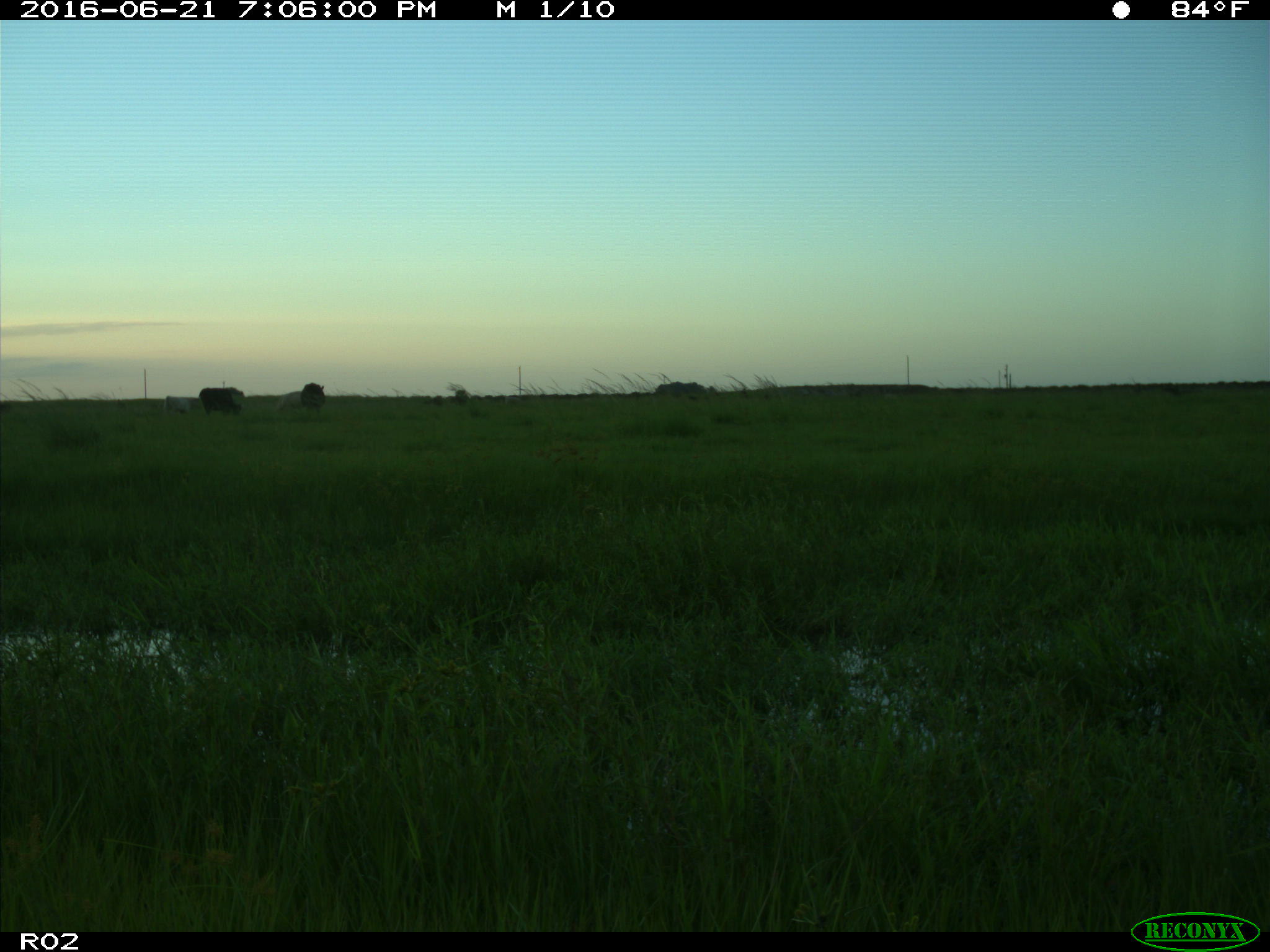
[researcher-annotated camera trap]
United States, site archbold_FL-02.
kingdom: Animalia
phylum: Chordata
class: Mammalia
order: Artiodactyla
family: Bovidae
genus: Bos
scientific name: Bos taurus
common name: domestic cow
Bos taurus (domestic cow).